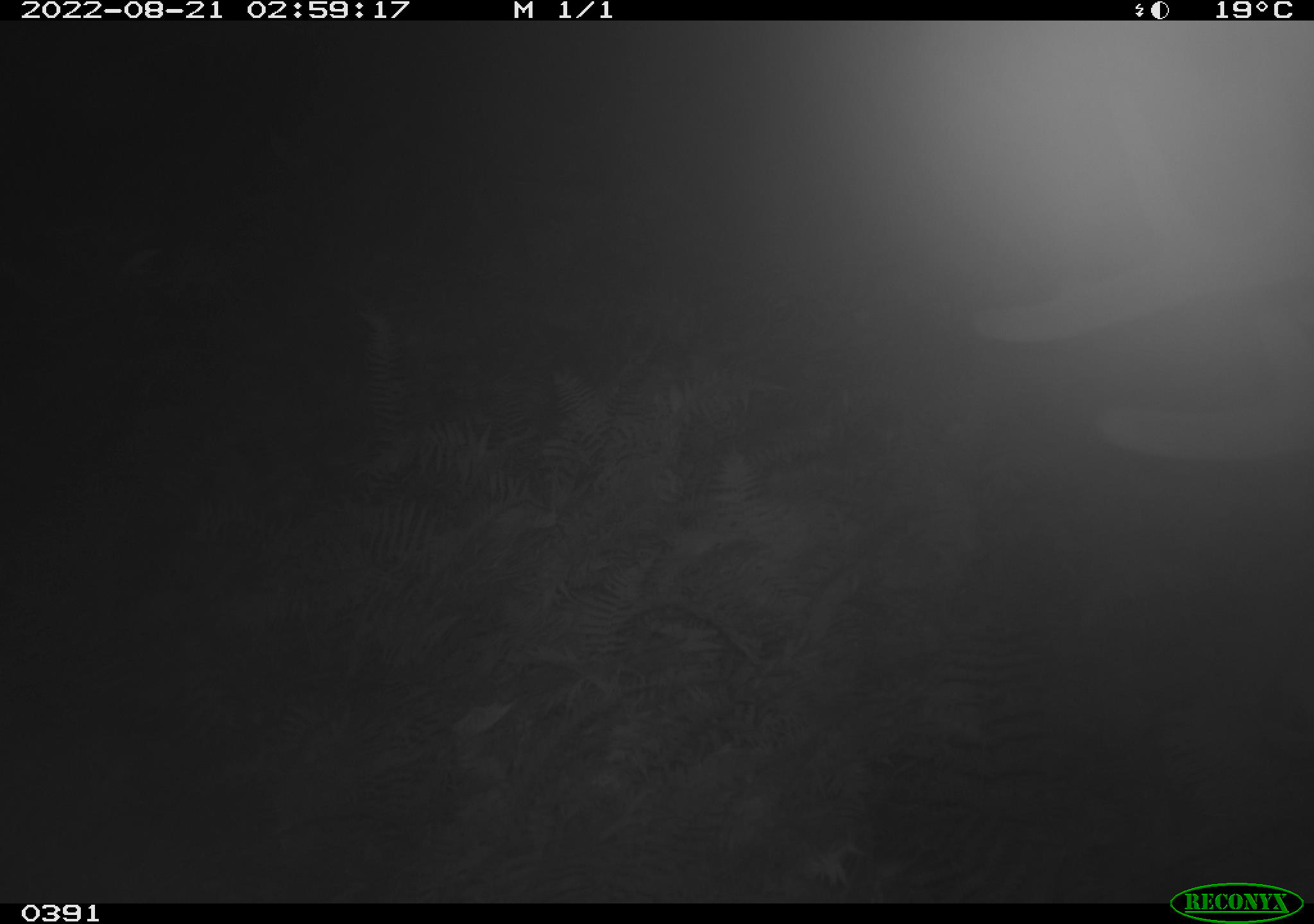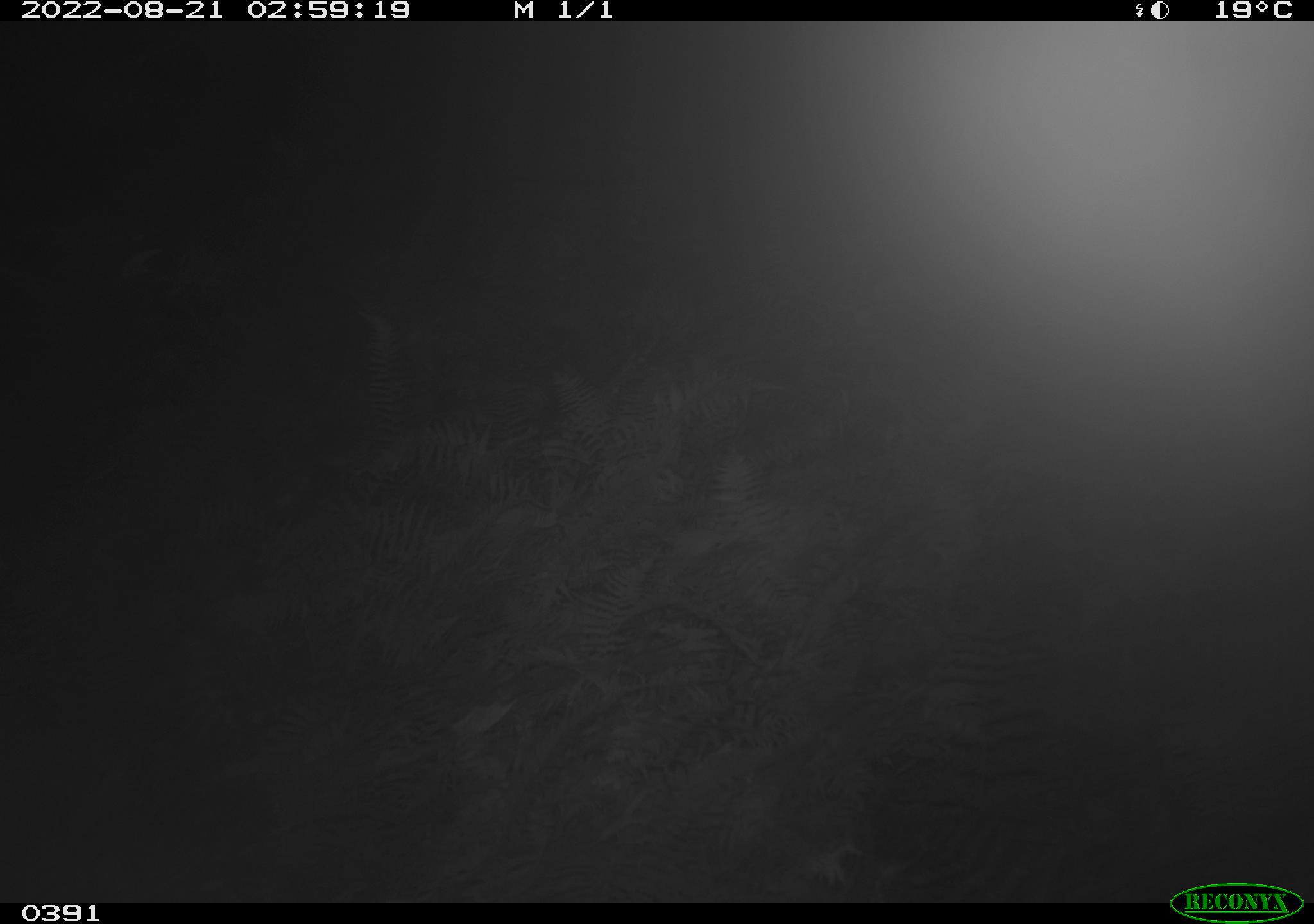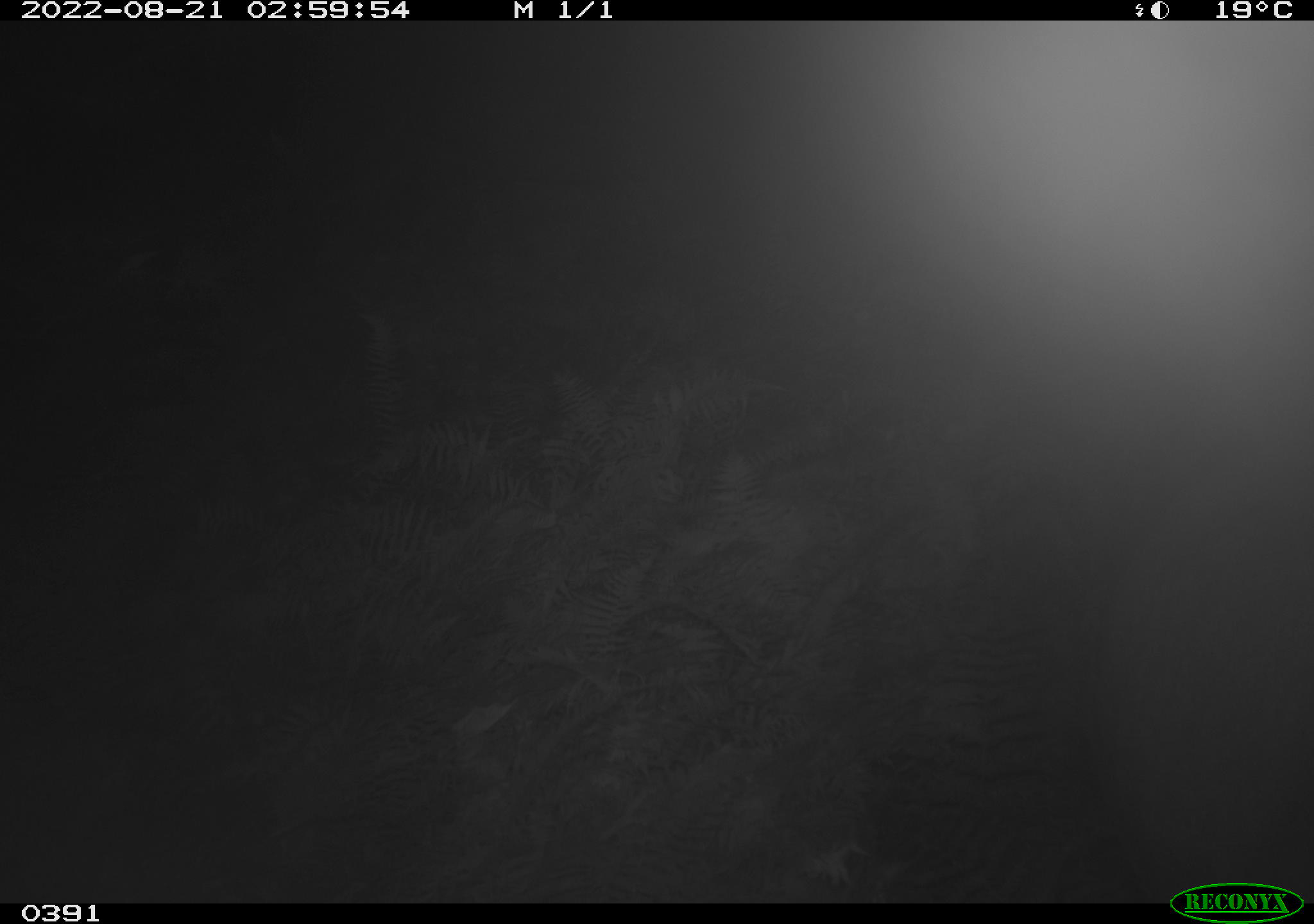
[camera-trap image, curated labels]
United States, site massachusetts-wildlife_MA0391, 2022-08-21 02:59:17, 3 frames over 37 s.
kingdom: Animalia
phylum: Chordata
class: Mammalia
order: Artiodactyla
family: Cervidae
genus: Odocoileus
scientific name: Odocoileus virginianus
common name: white-tailed deer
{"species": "white-tailed deer (Odocoileus virginianus)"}